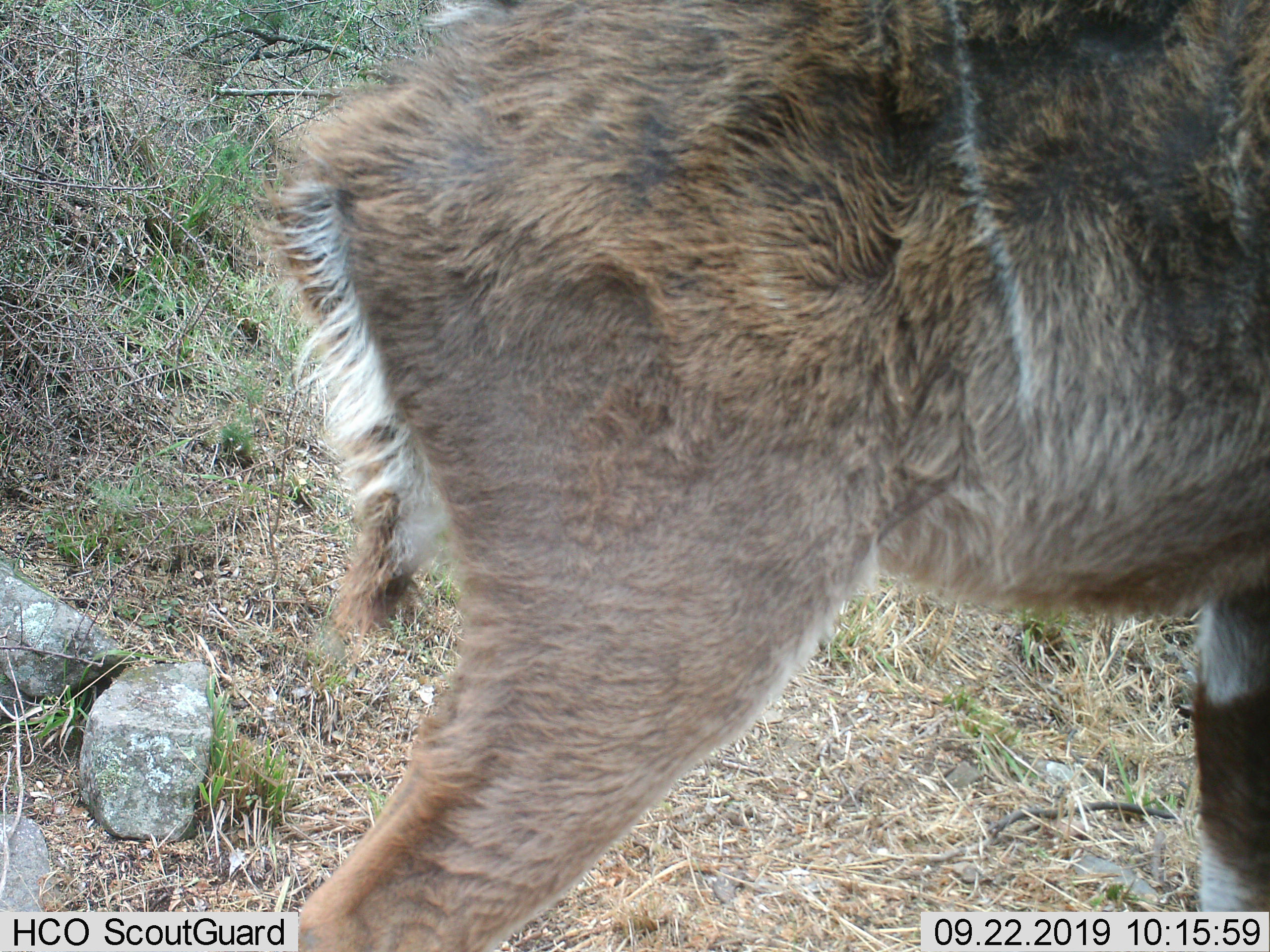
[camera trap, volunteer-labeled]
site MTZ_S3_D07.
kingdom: Animalia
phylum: Chordata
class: Mammalia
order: Artiodactyla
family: Bovidae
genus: Tragelaphus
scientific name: Tragelaphus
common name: kudu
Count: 1.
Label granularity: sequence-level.